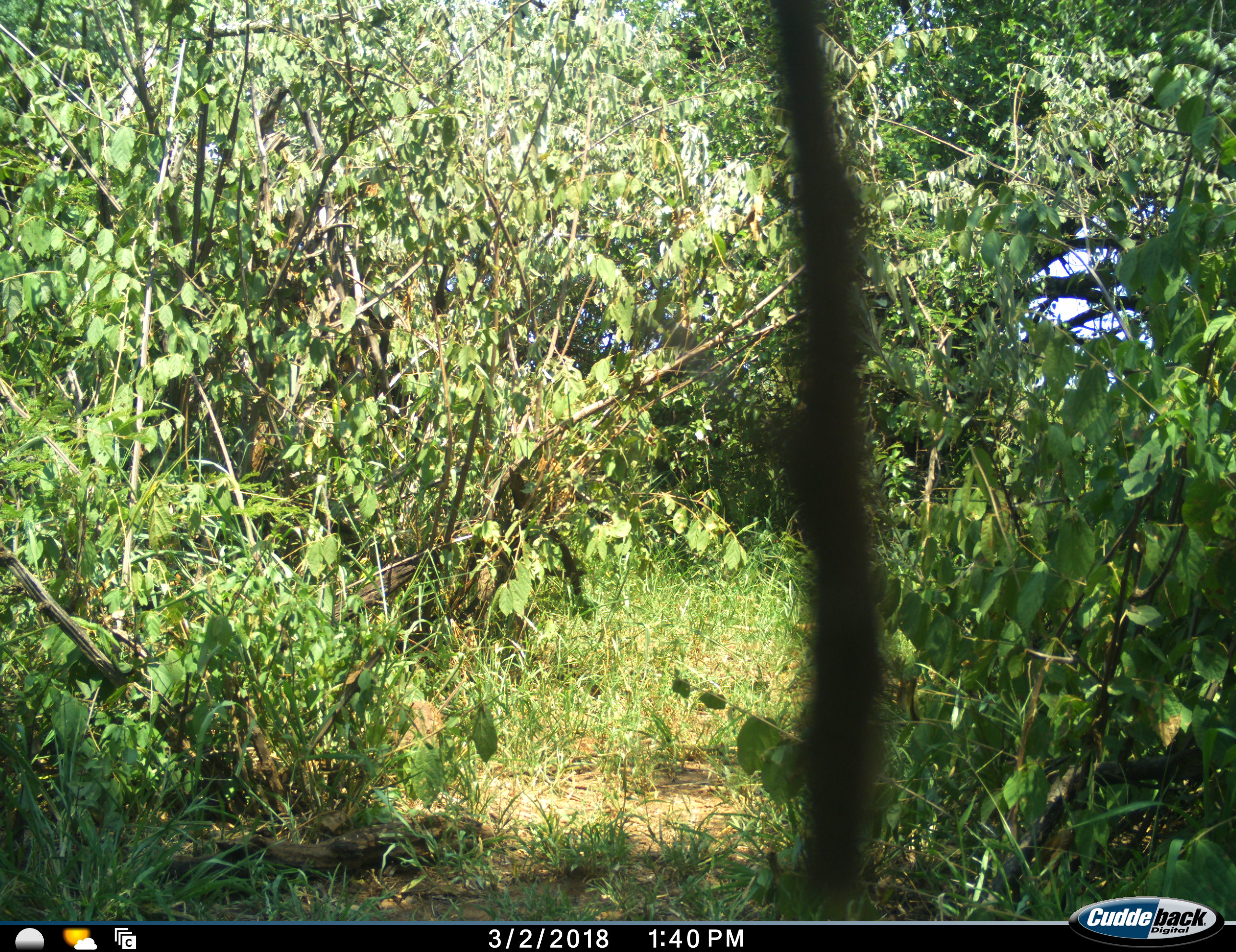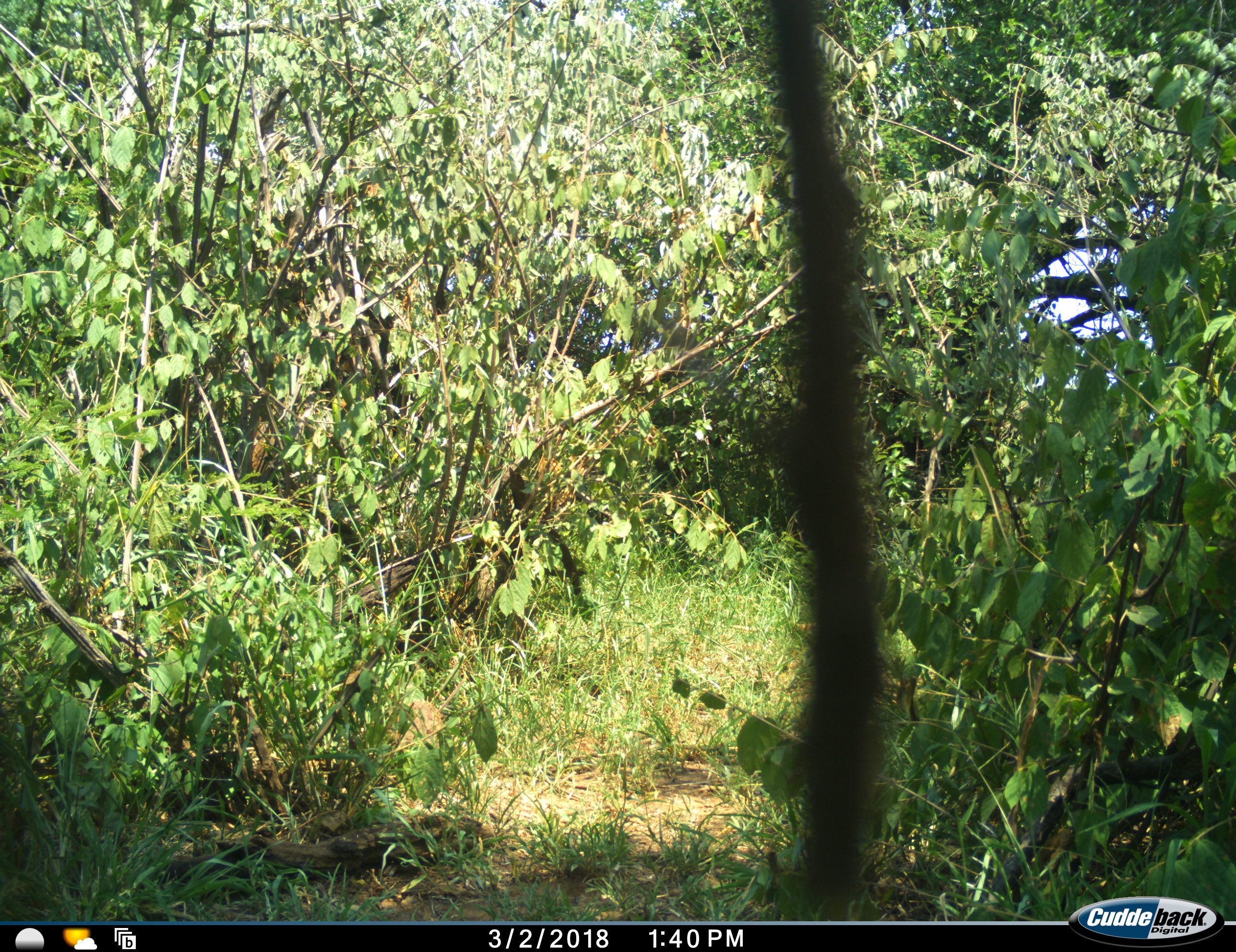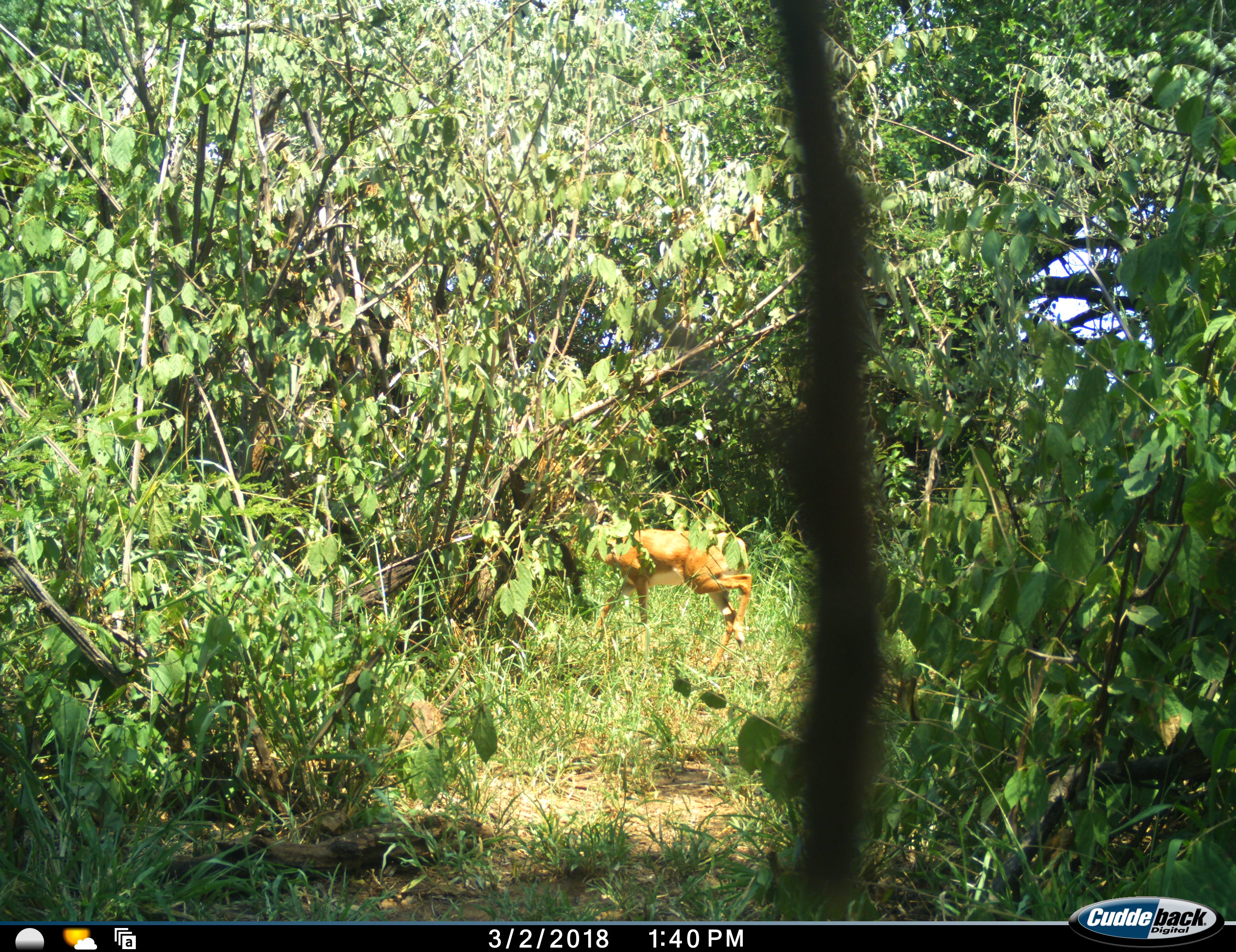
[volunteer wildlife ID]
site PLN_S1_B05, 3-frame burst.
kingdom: Animalia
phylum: Chordata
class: Mammalia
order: Artiodactyla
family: Bovidae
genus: Raphicerus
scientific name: Raphicerus campestris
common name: steenbok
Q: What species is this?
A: Steenbok (Raphicerus campestris).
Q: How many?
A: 1.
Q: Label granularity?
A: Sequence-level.